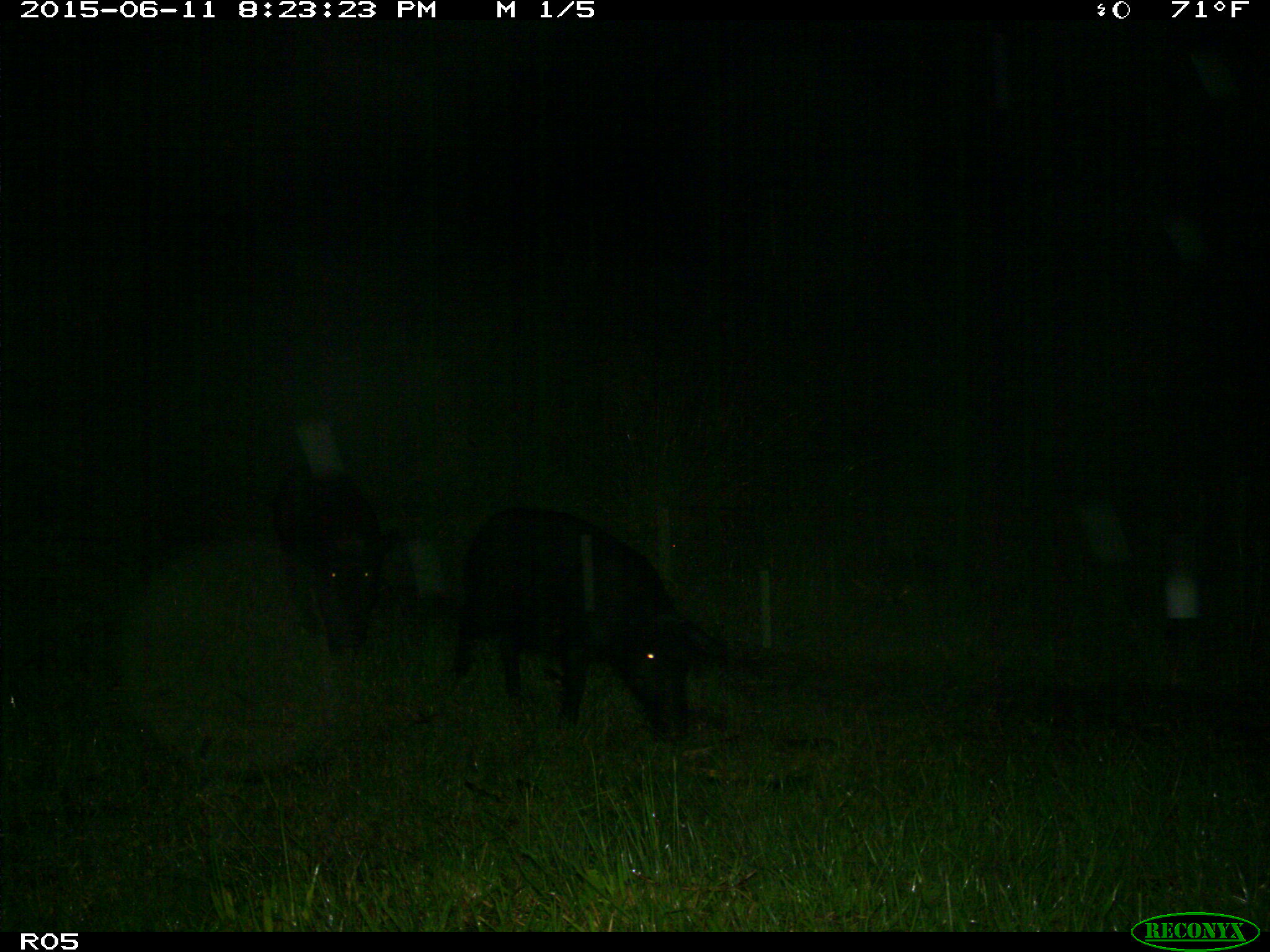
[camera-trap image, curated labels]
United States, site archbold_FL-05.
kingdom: Animalia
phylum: Chordata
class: Mammalia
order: Artiodactyla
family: Suidae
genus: Sus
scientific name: Sus scrofa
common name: wild boar